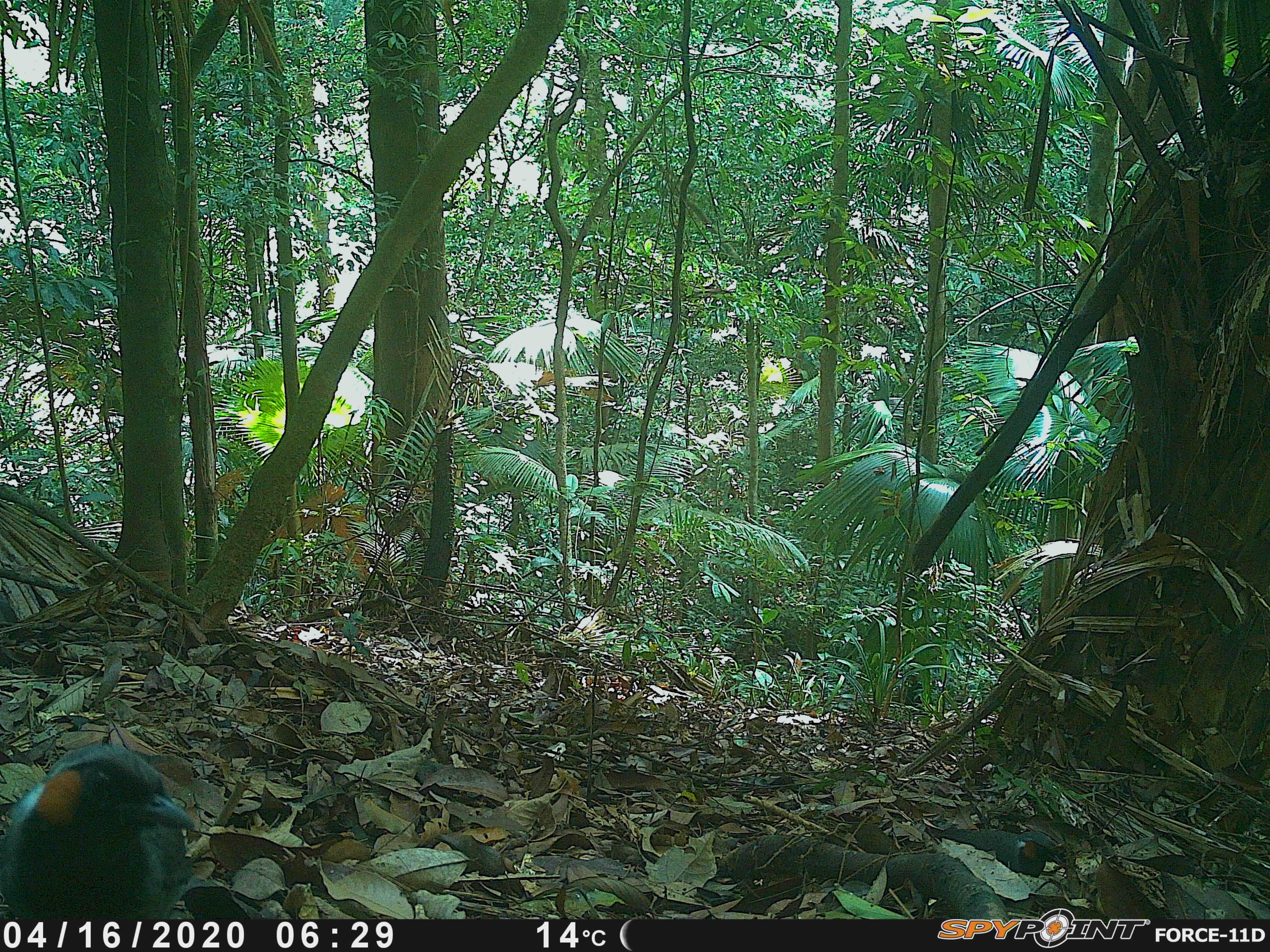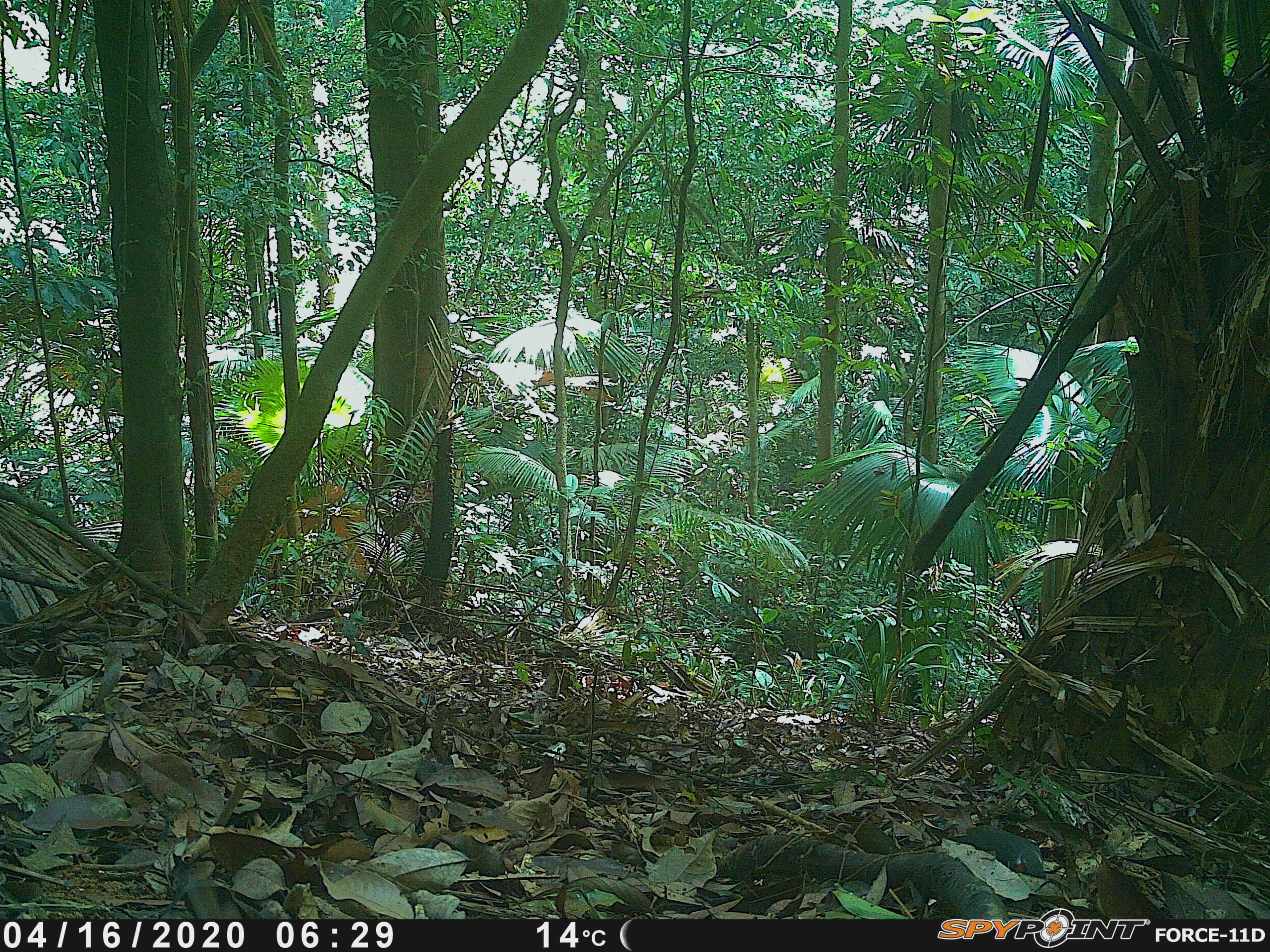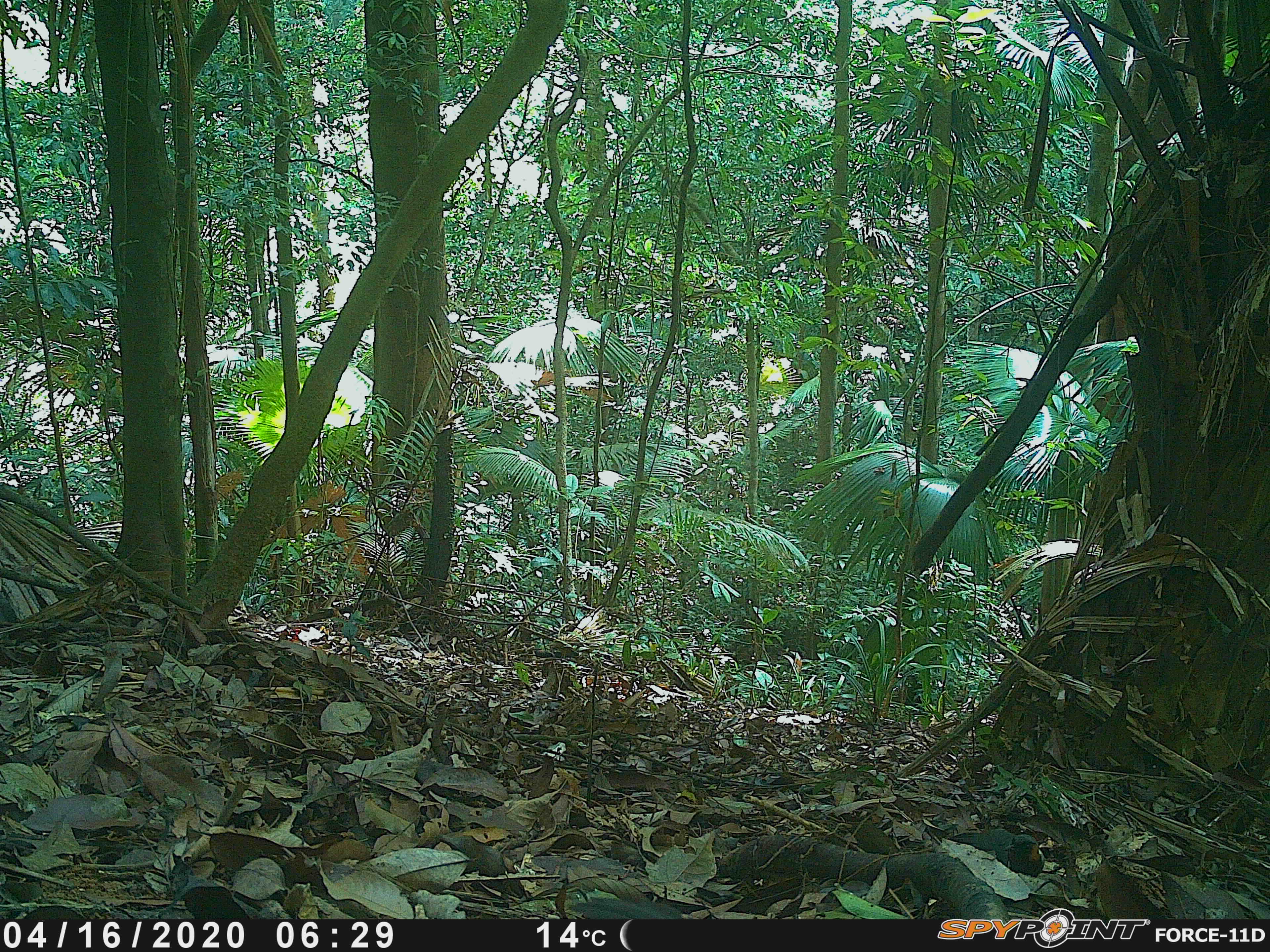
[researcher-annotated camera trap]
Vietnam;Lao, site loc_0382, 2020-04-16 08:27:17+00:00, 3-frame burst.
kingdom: Animalia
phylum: Chordata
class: Aves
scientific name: Aves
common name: bird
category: unidentified bird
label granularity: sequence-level